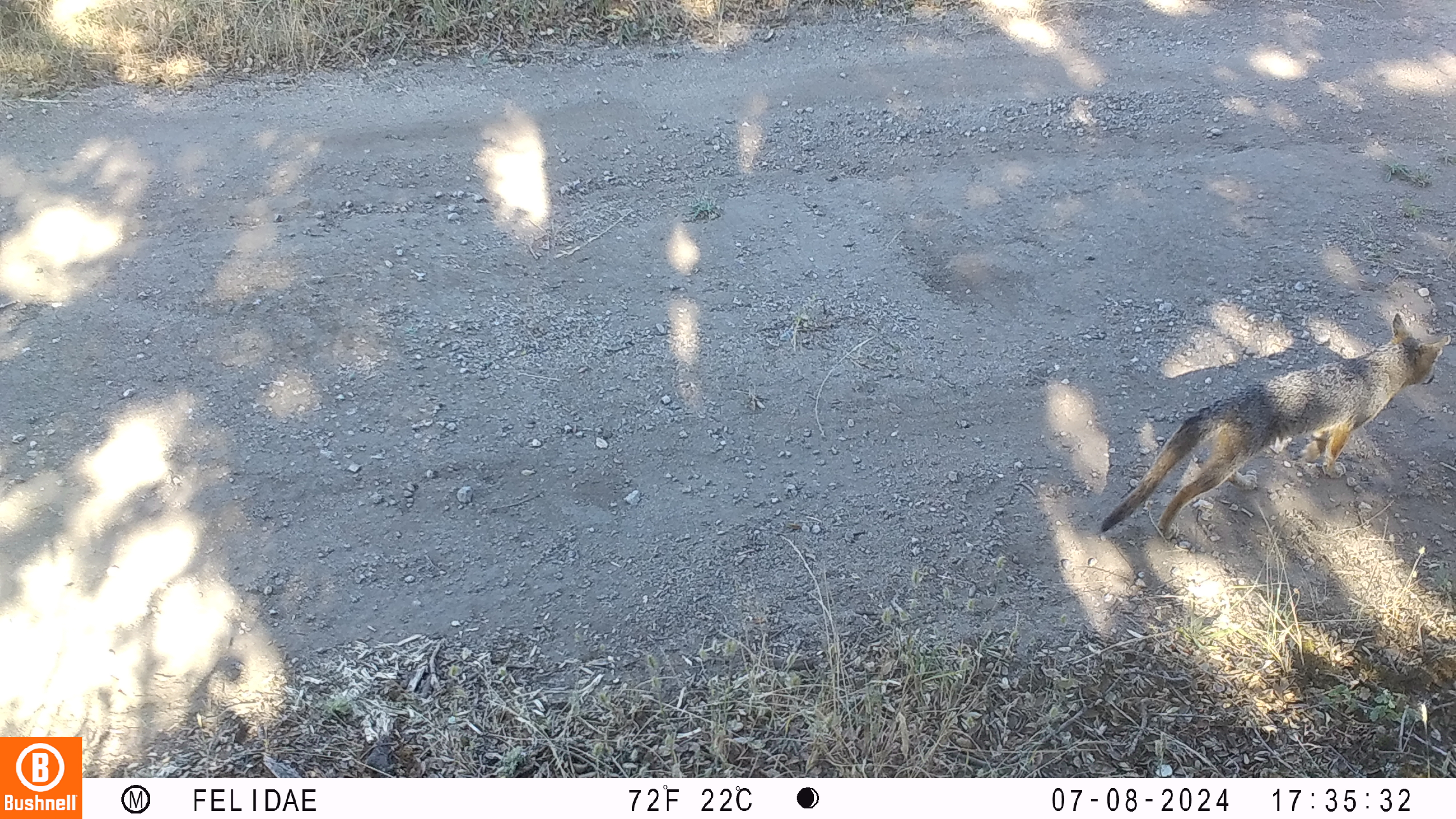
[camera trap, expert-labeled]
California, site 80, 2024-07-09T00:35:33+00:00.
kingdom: Animalia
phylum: Chordata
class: Mammalia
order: Carnivora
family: Canidae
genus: Urocyon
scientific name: Urocyon cinereoargenteus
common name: gray fox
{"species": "gray fox (Urocyon cinereoargenteus)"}